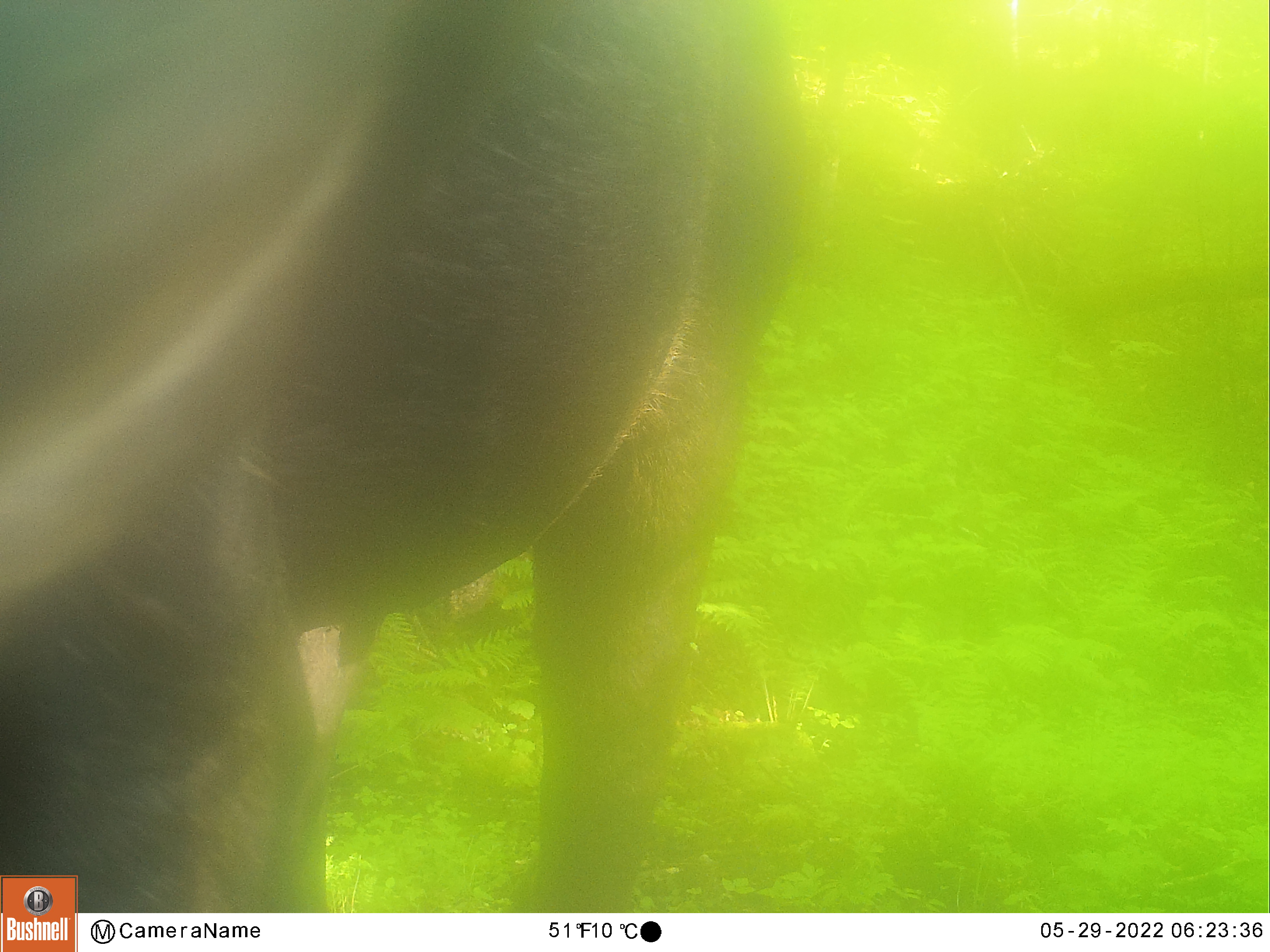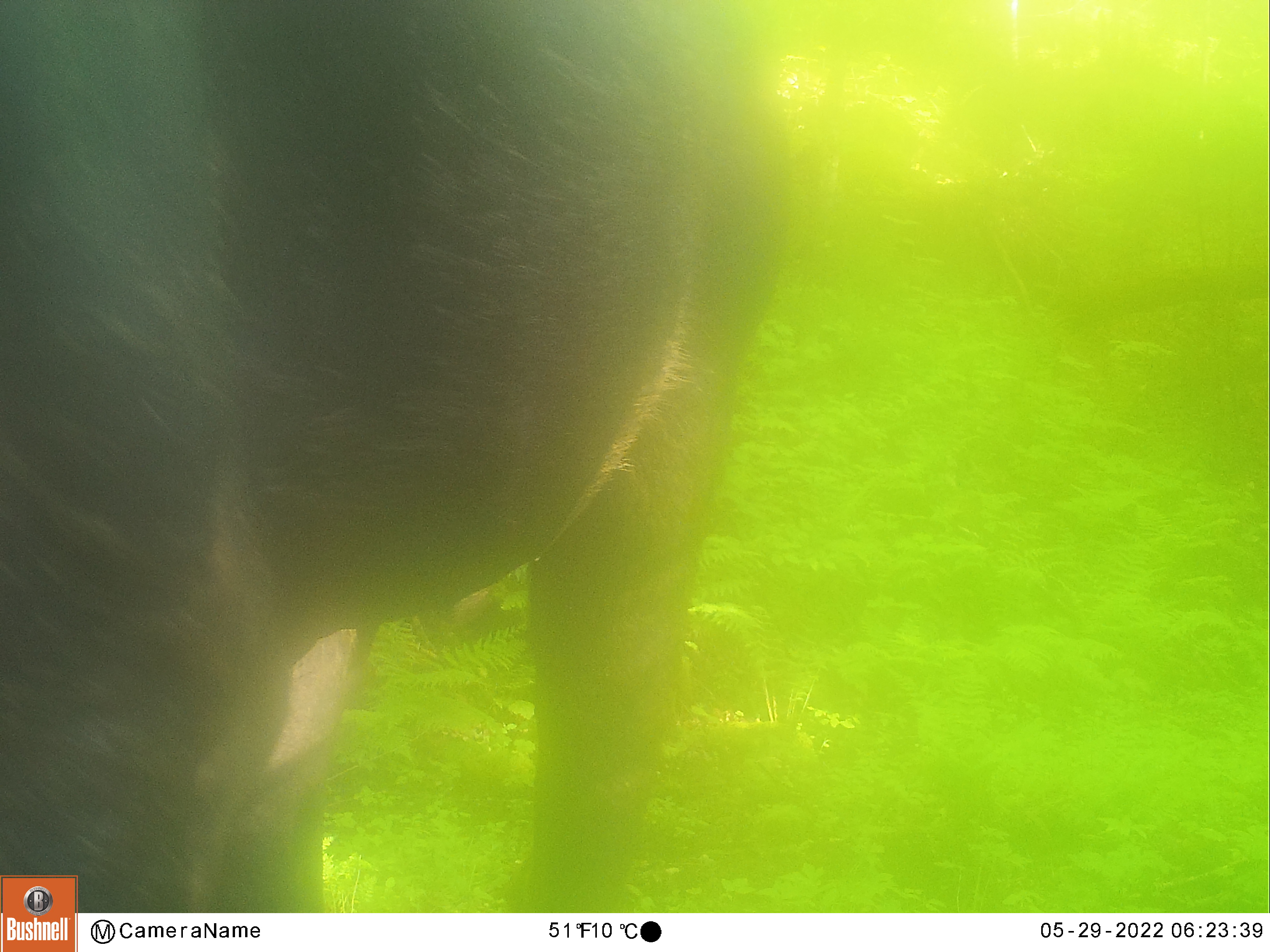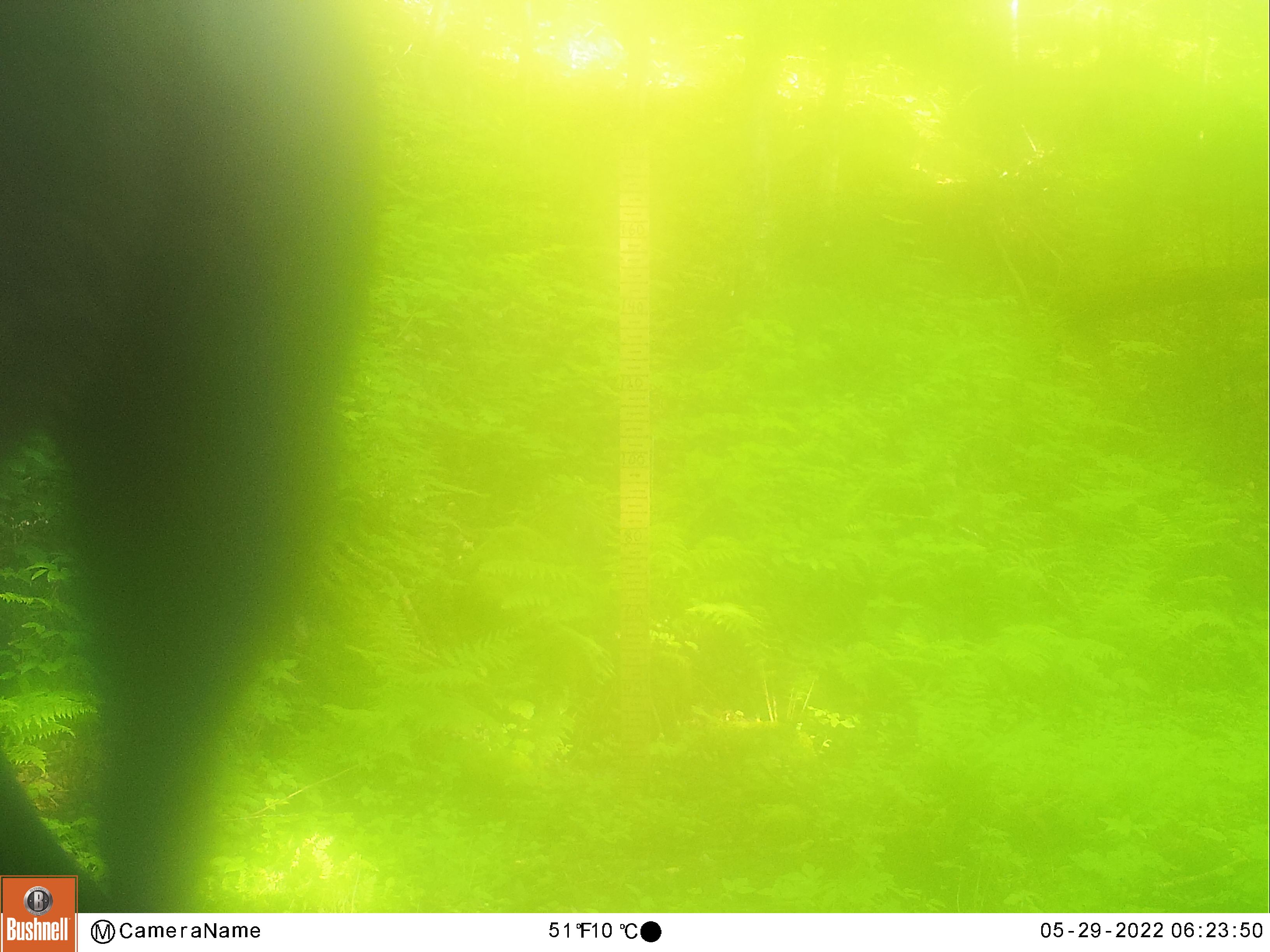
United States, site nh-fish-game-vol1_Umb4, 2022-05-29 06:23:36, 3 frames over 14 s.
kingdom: Animalia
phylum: Chordata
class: Mammalia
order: Artiodactyla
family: Cervidae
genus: Alces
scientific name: Alces alces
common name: moose